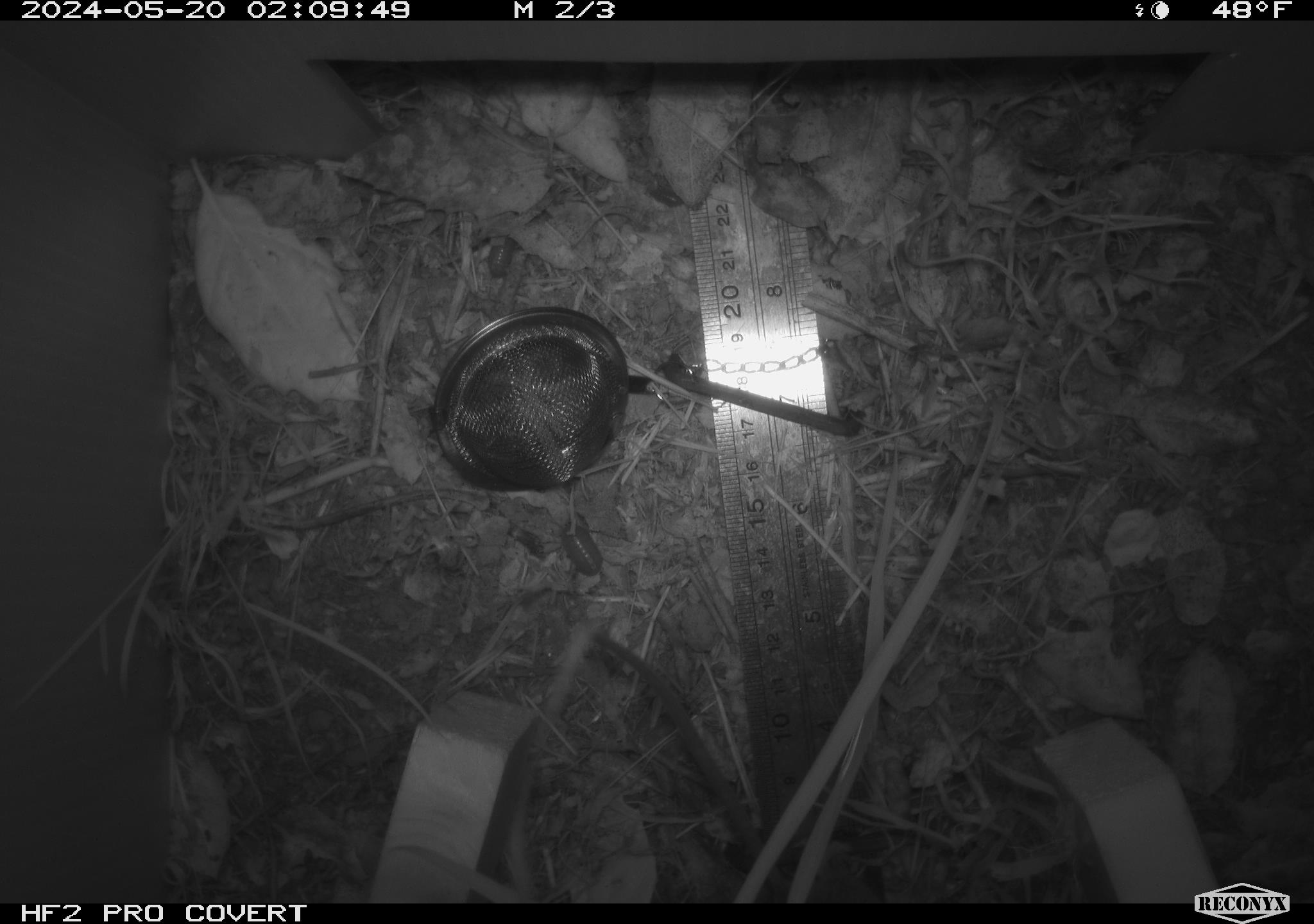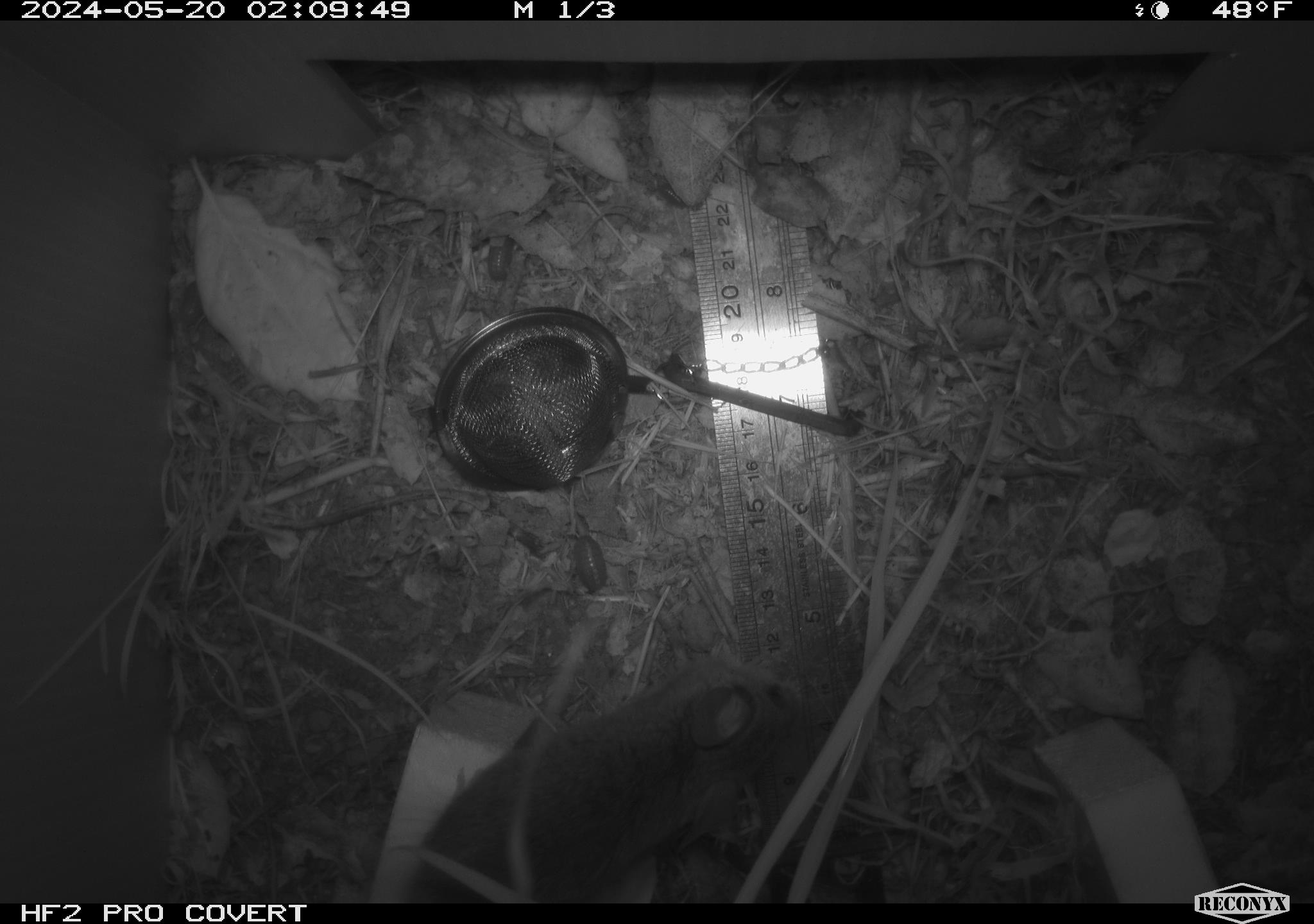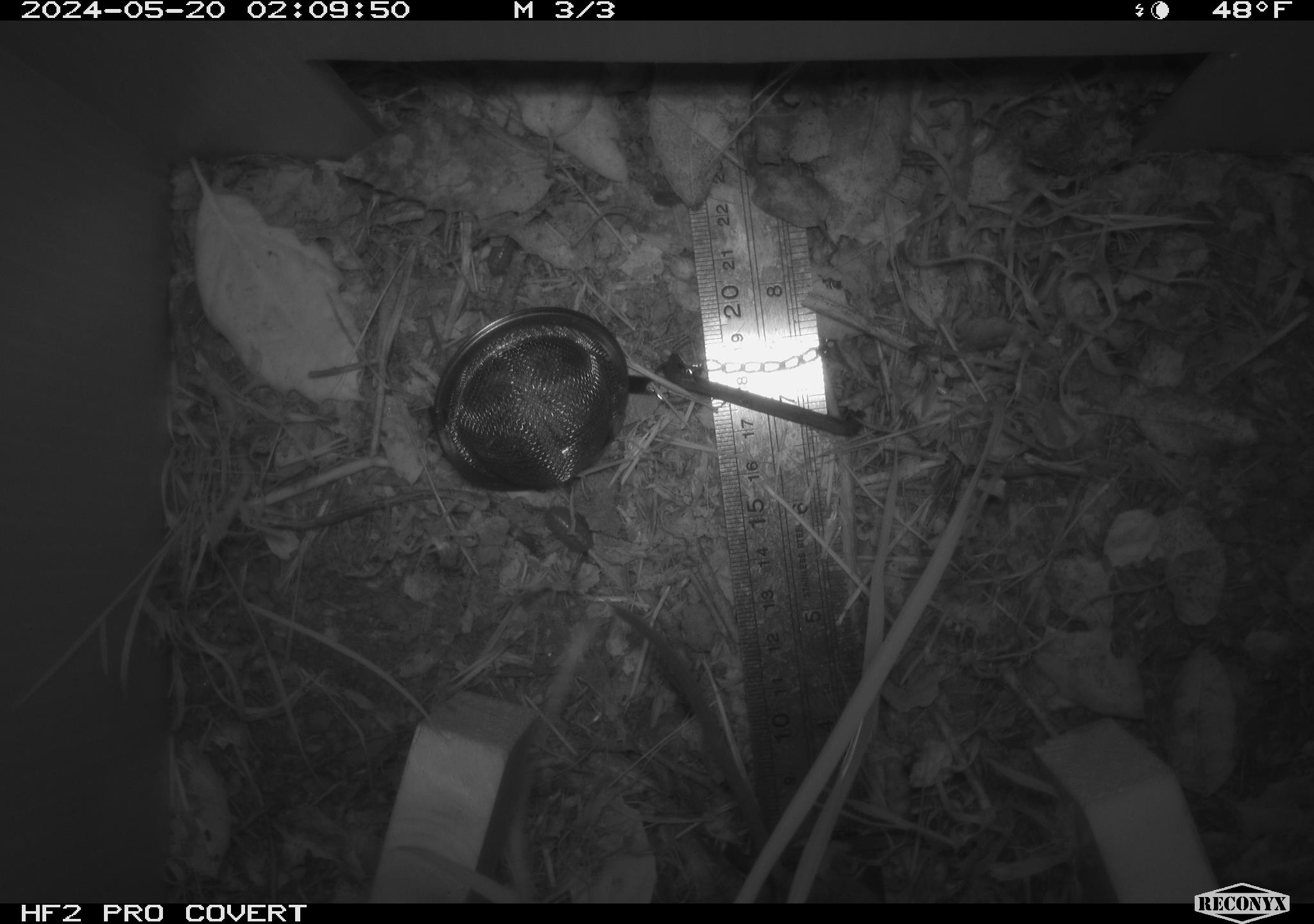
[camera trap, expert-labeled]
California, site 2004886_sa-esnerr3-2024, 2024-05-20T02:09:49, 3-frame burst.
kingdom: Animalia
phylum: Chordata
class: Mammalia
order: Rodentia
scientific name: Rodentia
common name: rodent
Rodent (Rodentia).